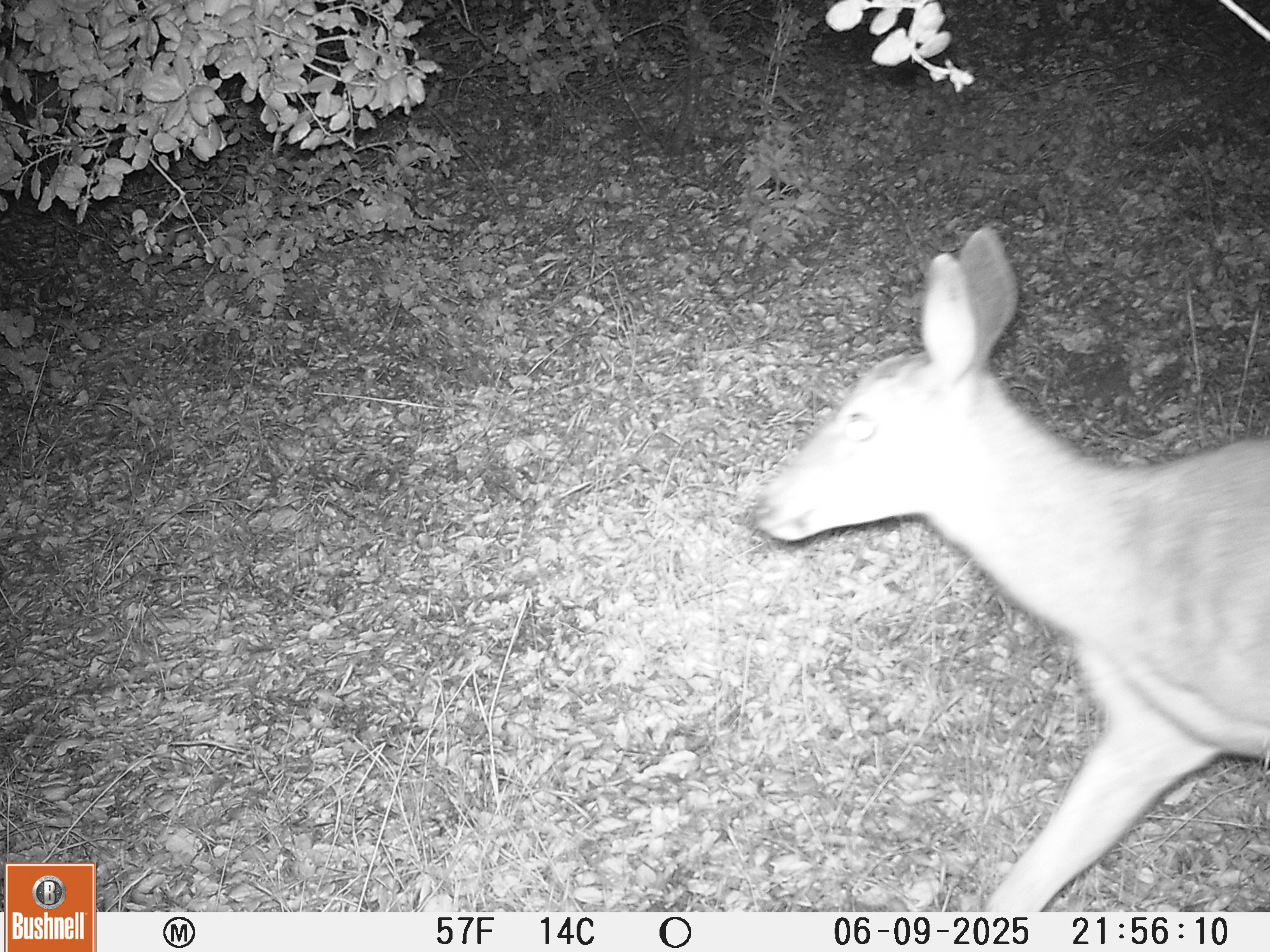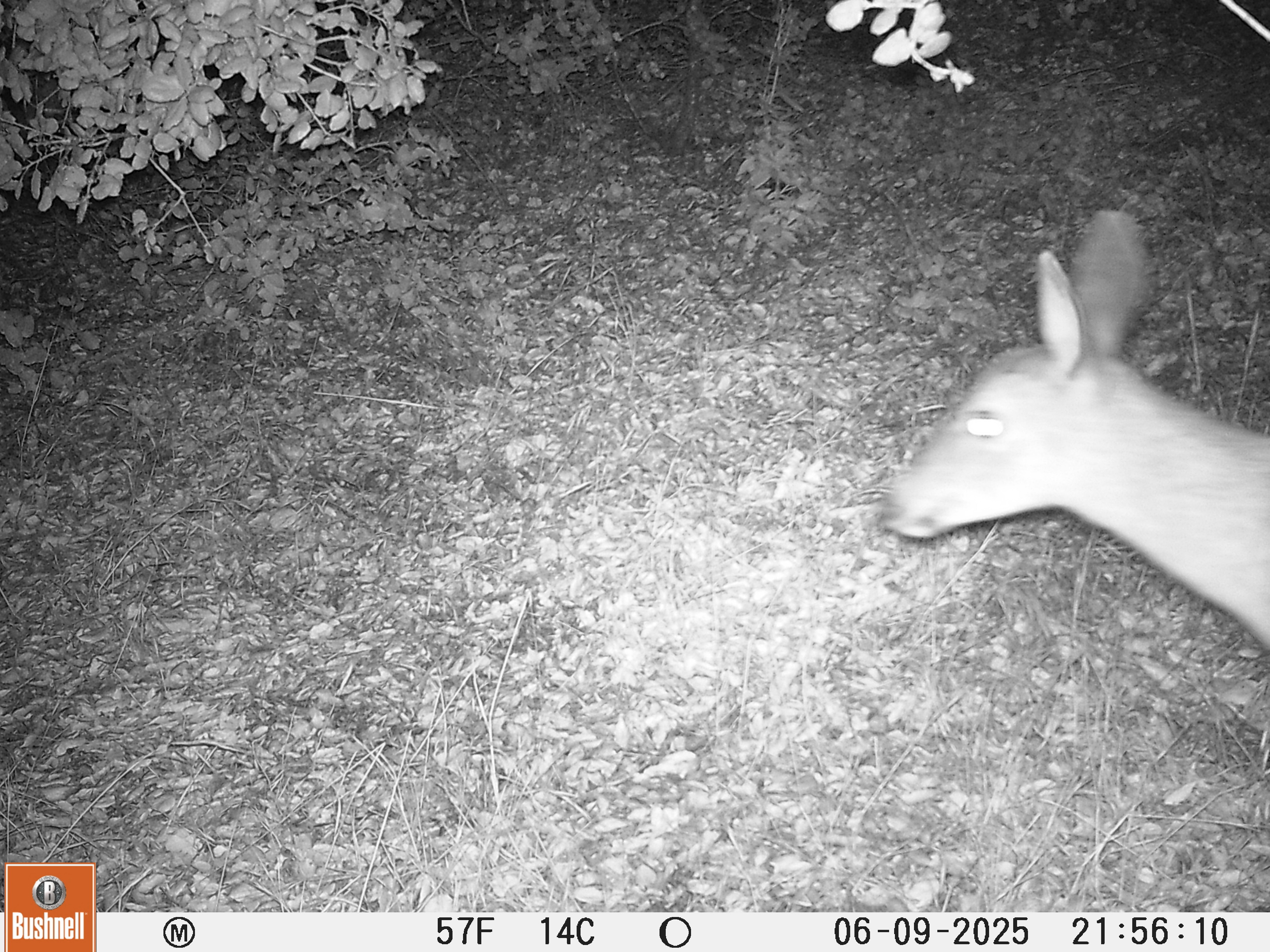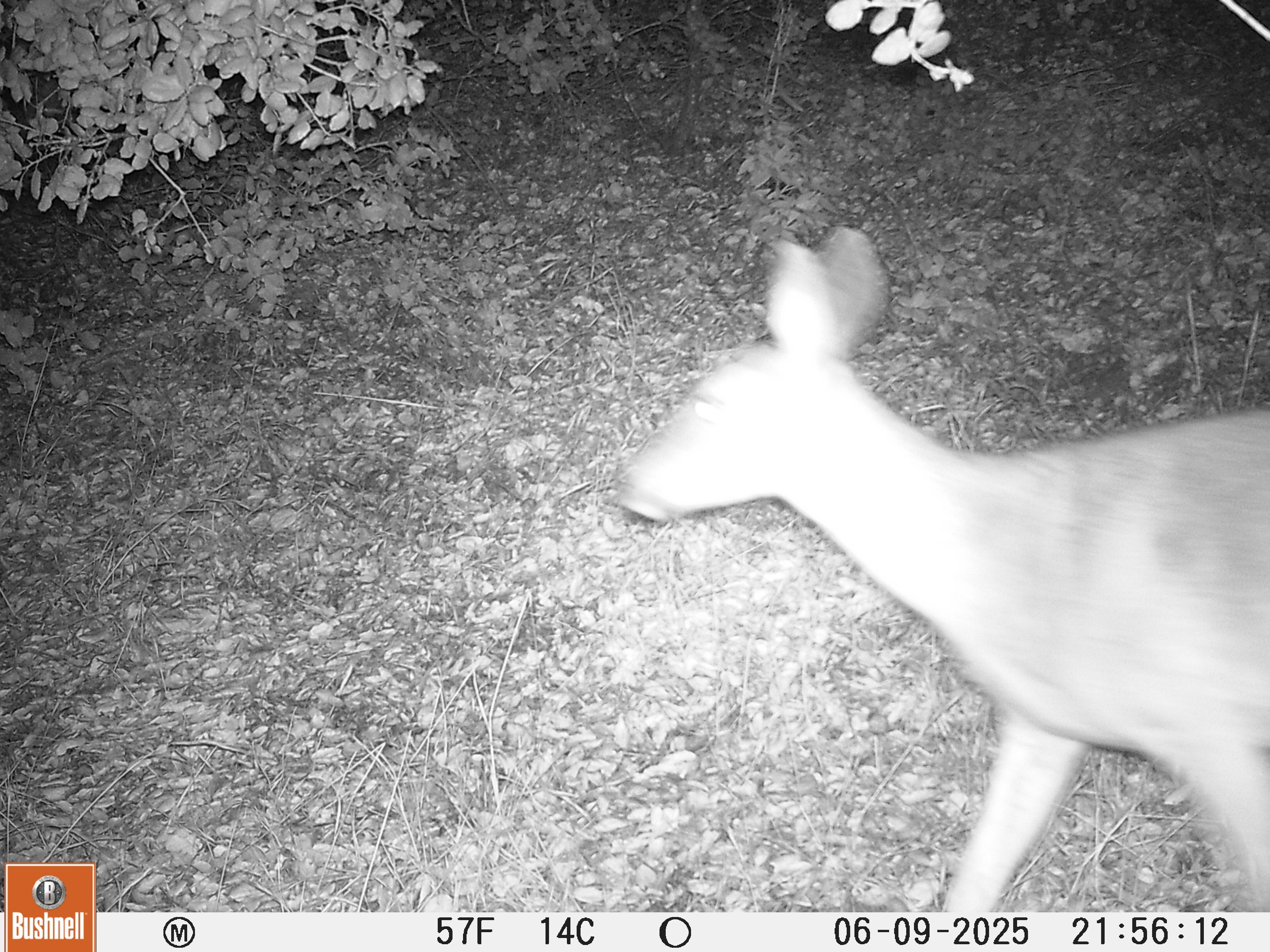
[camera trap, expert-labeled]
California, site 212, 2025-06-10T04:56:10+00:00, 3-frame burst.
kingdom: Animalia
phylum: Chordata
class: Mammalia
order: Artiodactyla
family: Cervidae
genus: Odocoileus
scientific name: Odocoileus hemionus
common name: mule deer